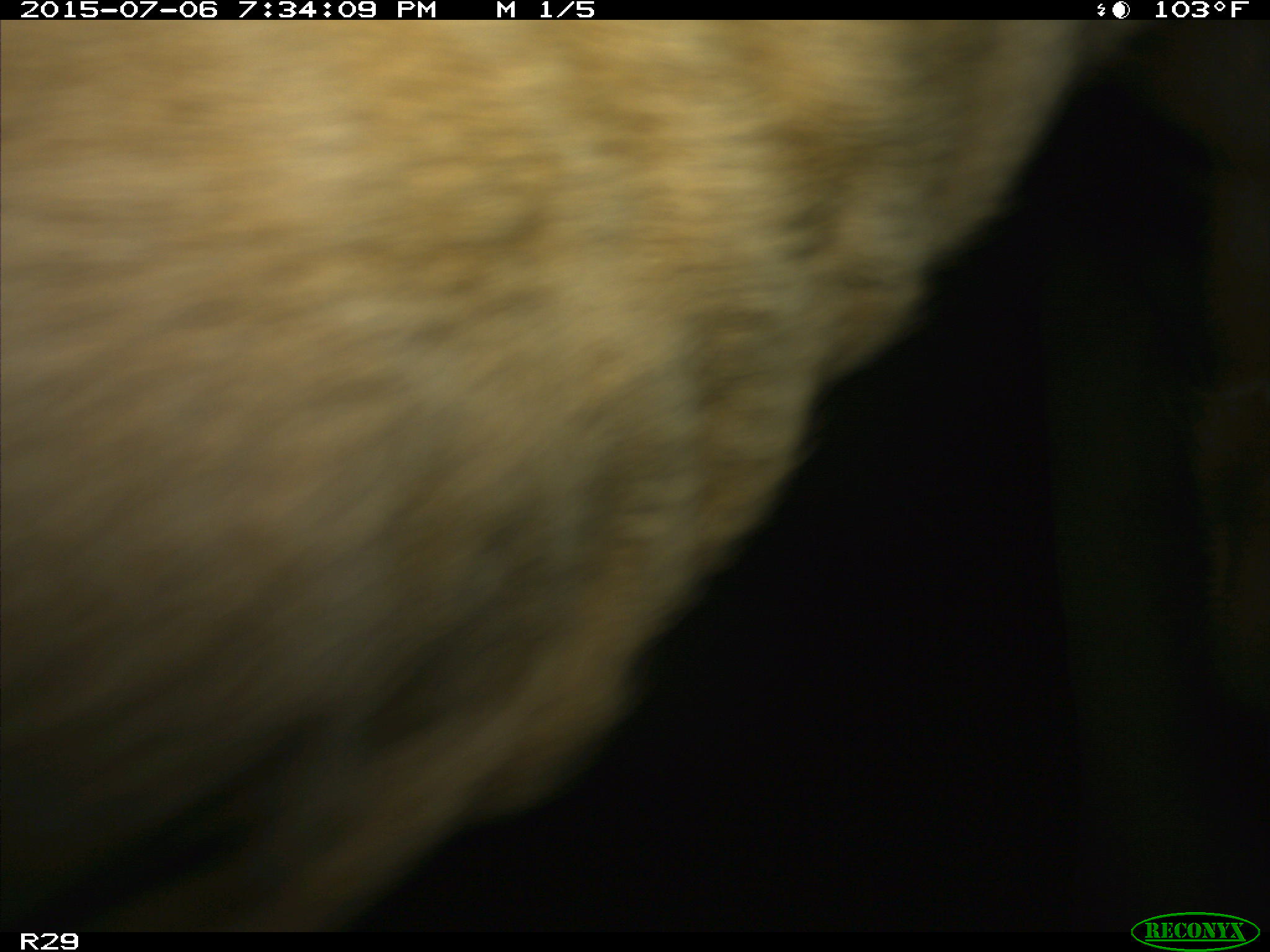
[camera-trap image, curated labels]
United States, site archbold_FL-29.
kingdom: Animalia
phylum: Chordata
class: Mammalia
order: Artiodactyla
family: Bovidae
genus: Bos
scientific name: Bos taurus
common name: domestic cow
Bos taurus (domestic cow).